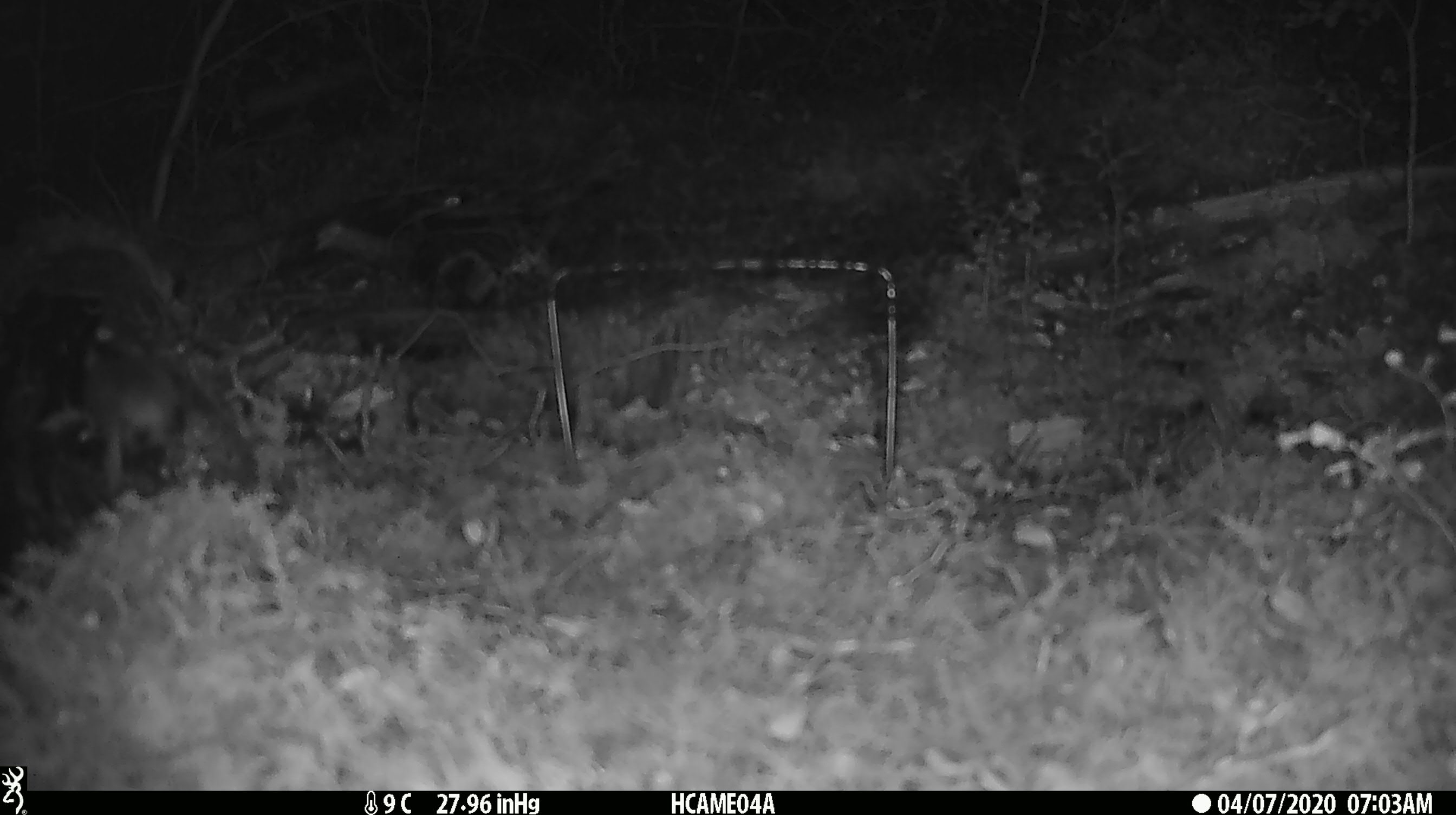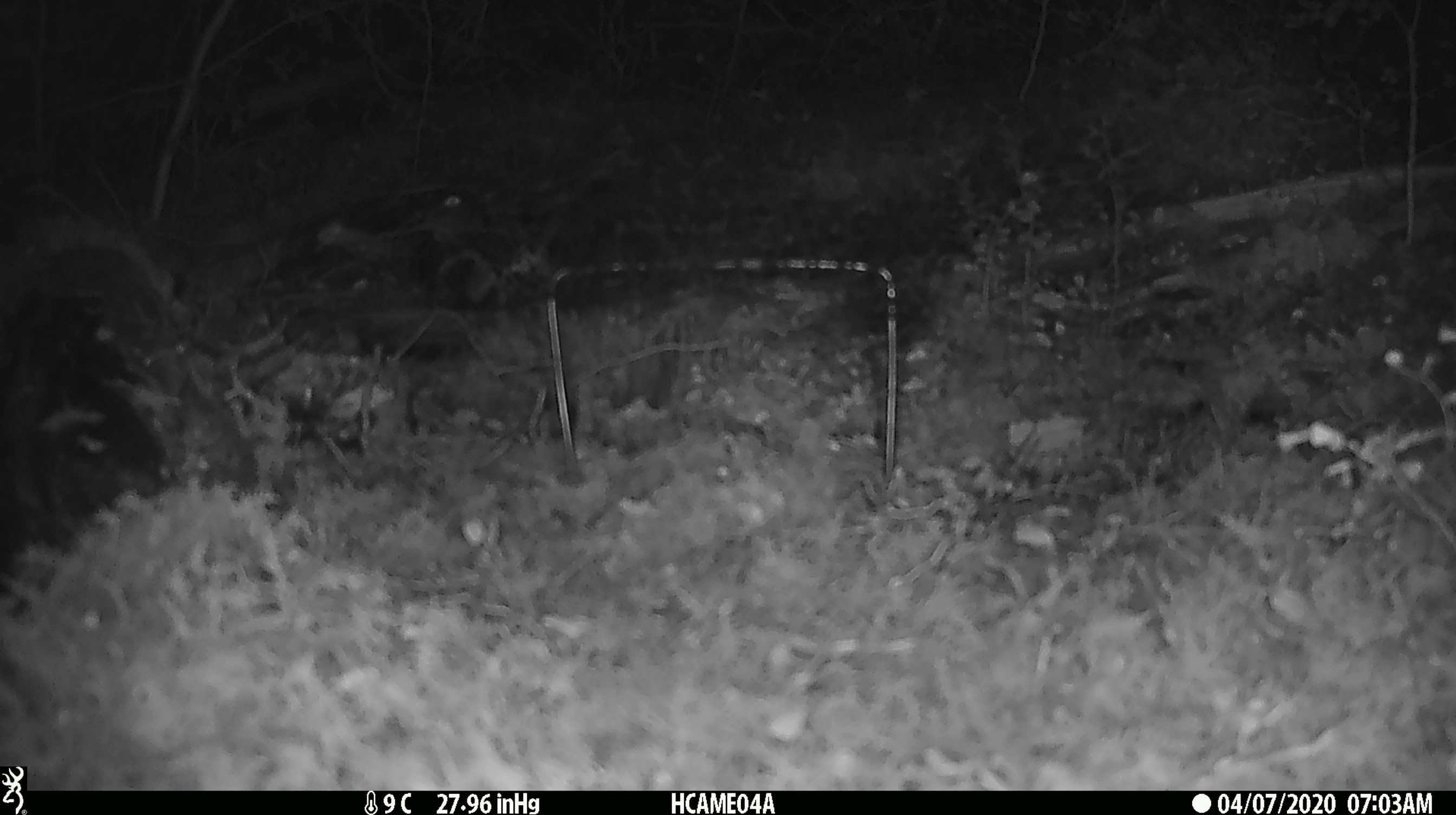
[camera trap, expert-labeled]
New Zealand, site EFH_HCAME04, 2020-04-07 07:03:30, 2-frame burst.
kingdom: Animalia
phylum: Chordata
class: Mammalia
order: Rodentia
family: Muridae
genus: Mus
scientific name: Mus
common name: mouse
Mouse (Mus).